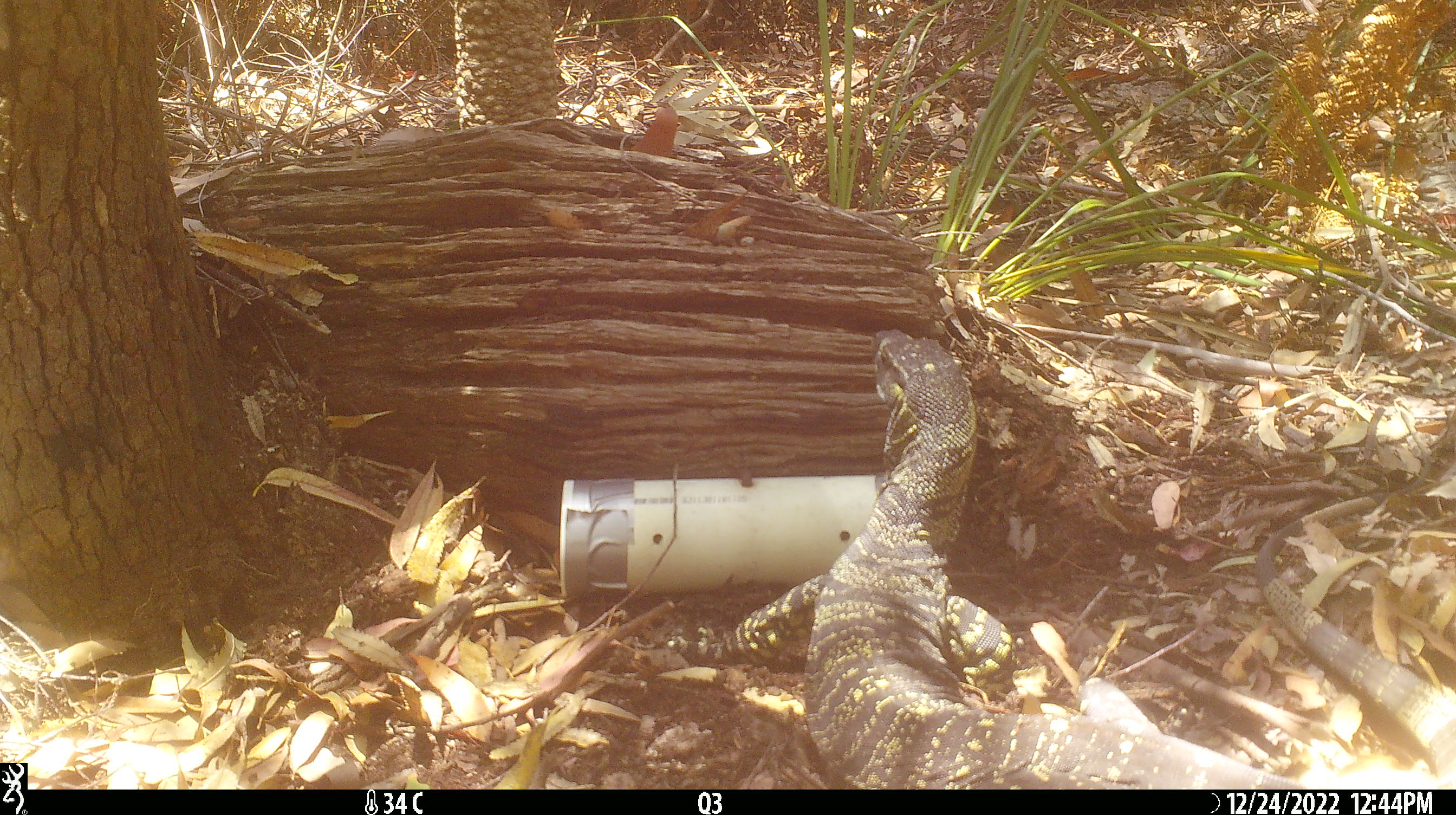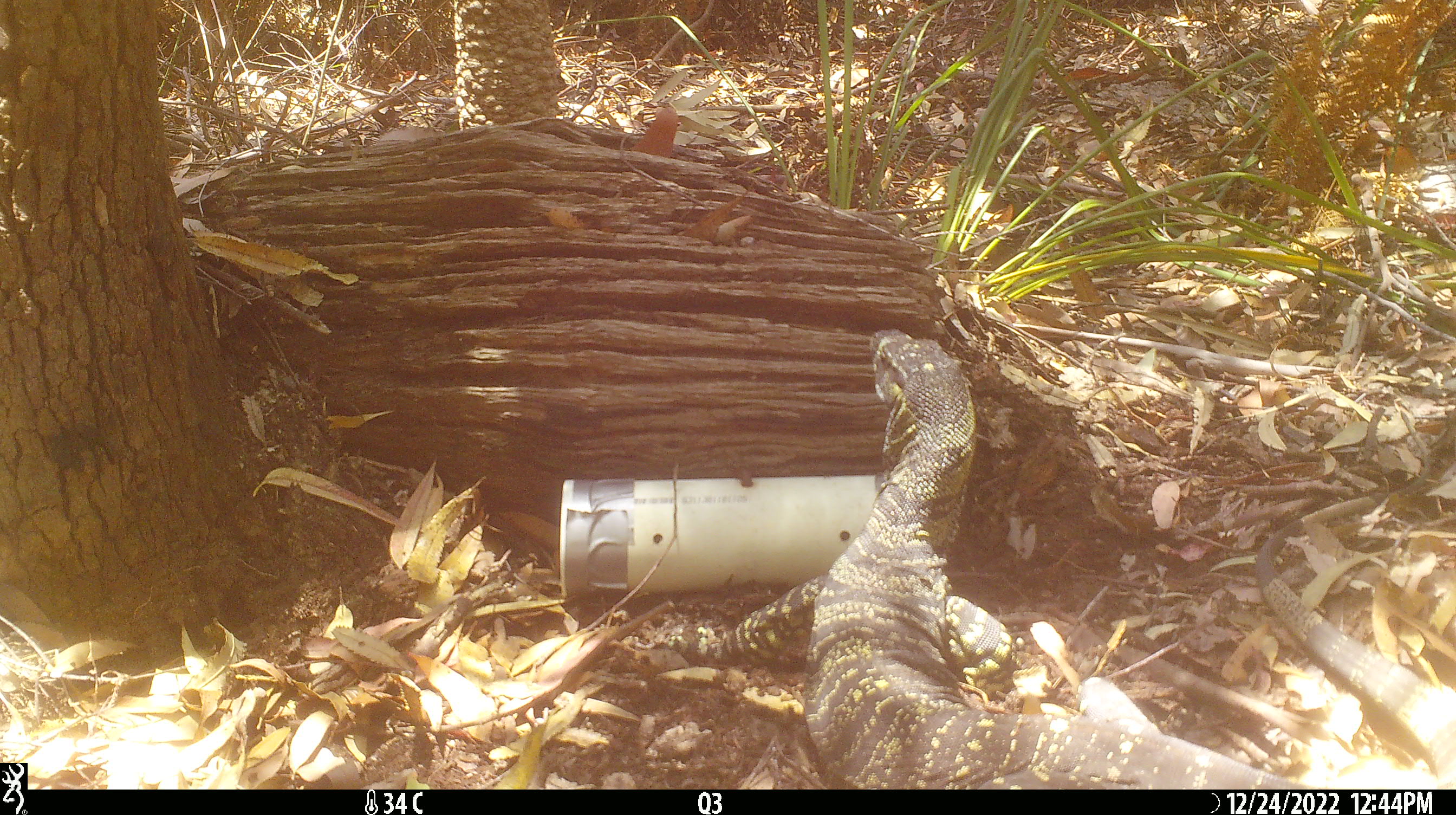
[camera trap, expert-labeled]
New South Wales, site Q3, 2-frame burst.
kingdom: Animalia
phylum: Chordata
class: Reptilia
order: Squamata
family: Varanidae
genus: Varanus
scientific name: Varanus varius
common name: lace monitor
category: goanna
Goanna (lace monitor) (Varanus varius).